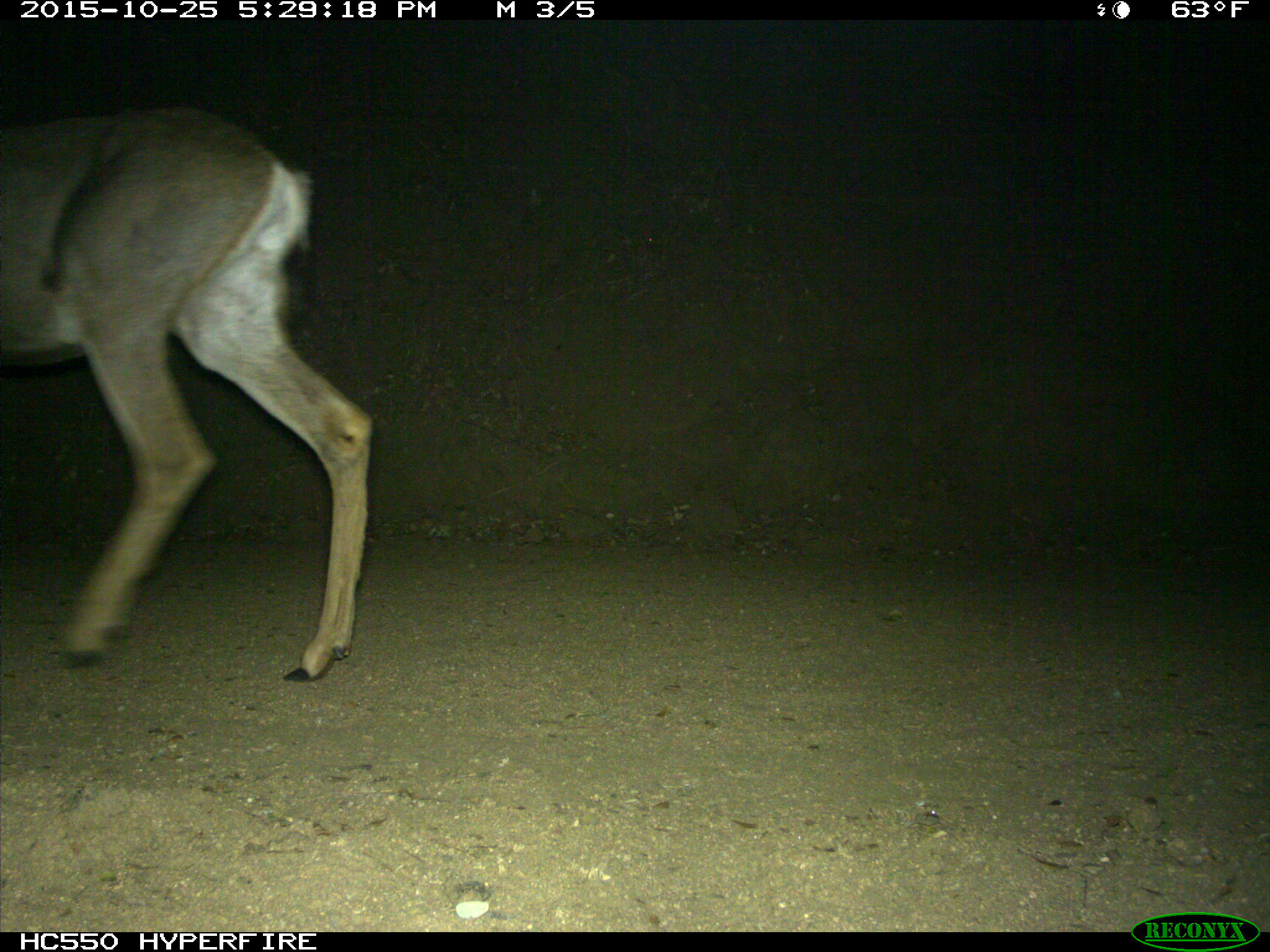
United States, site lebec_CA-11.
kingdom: Animalia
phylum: Chordata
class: Mammalia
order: Artiodactyla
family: Cervidae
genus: Odocoileus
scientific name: Odocoileus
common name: deer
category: unidentified deer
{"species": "unidentified deer (deer) (Odocoileus)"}